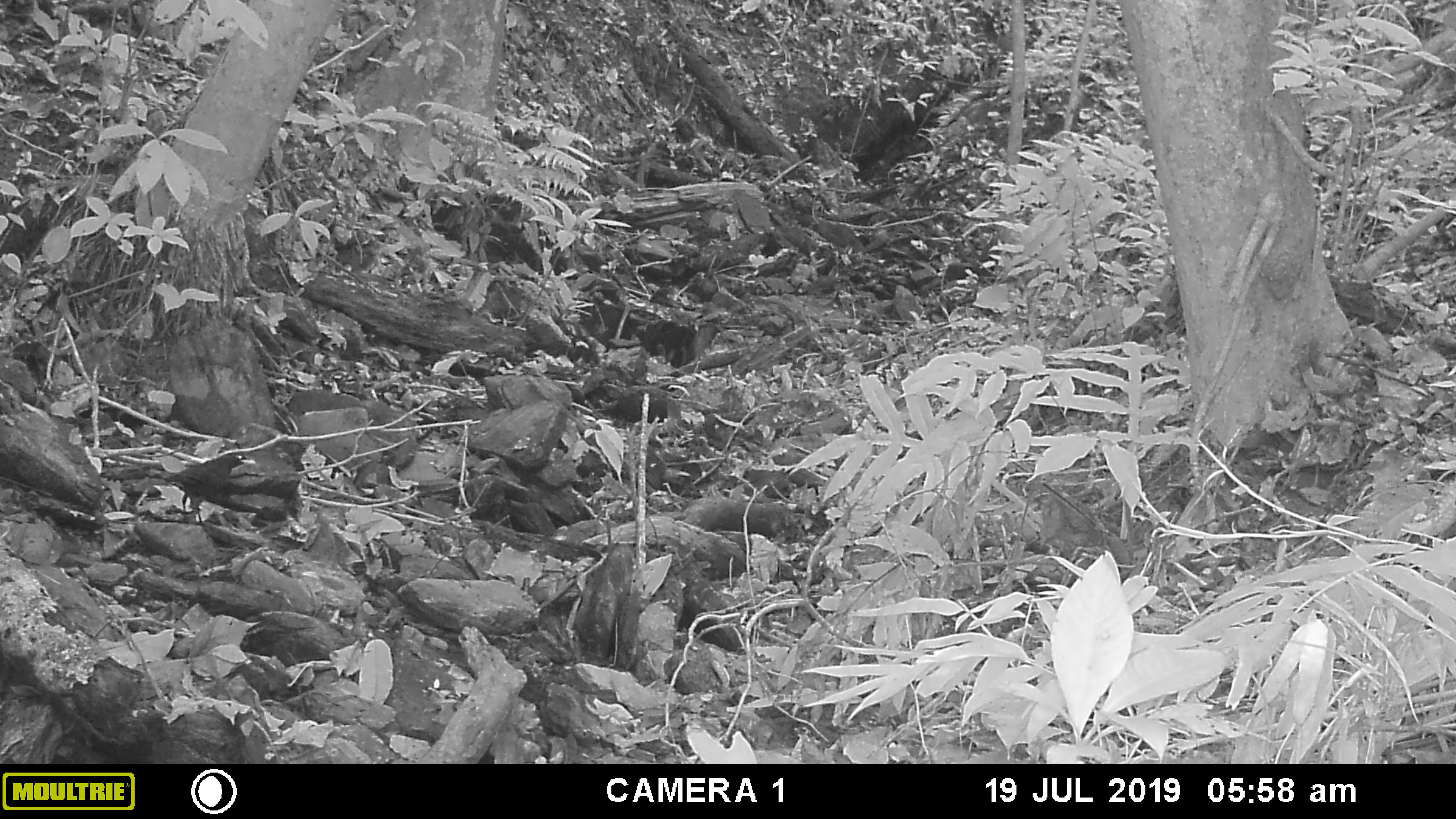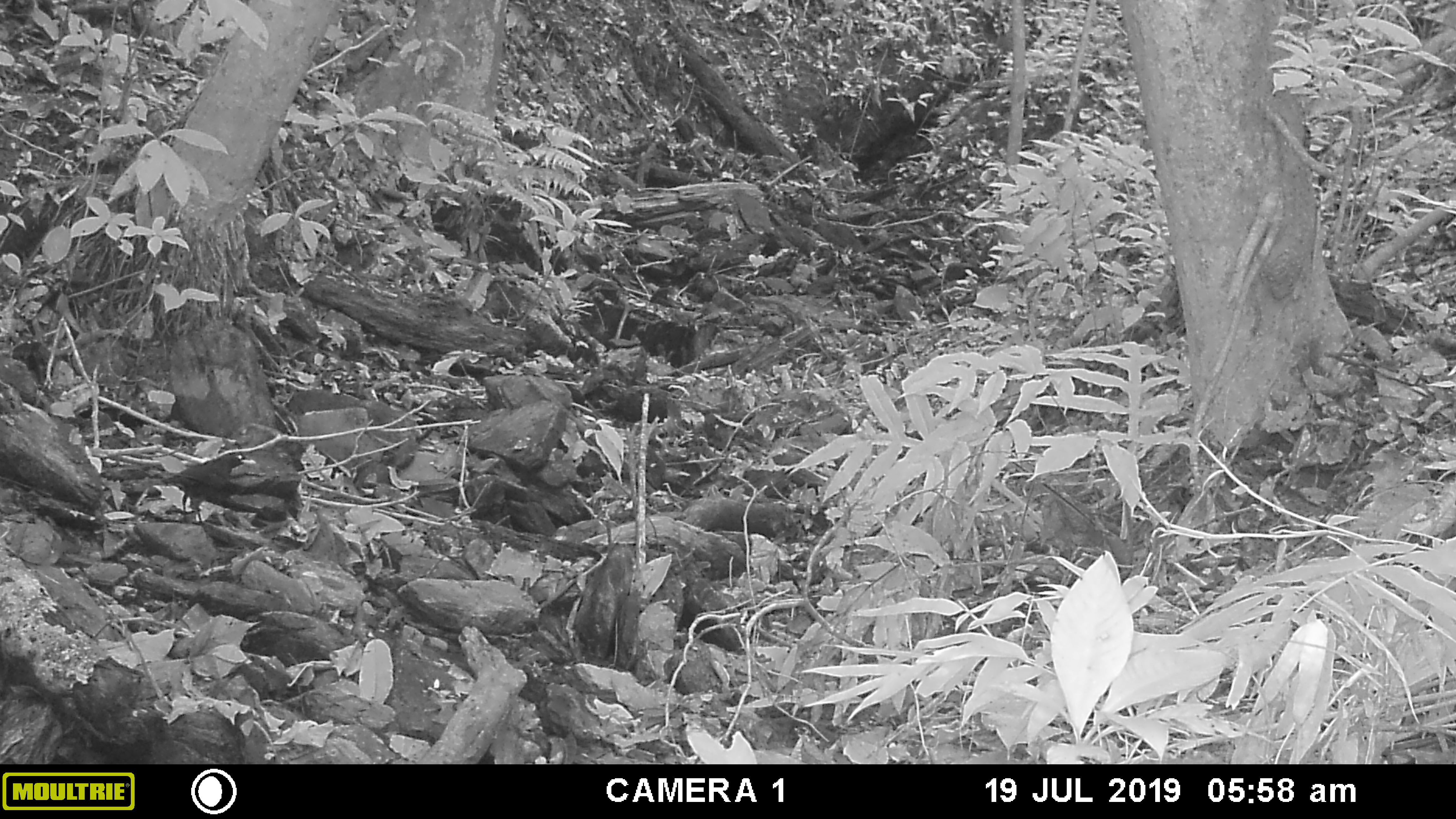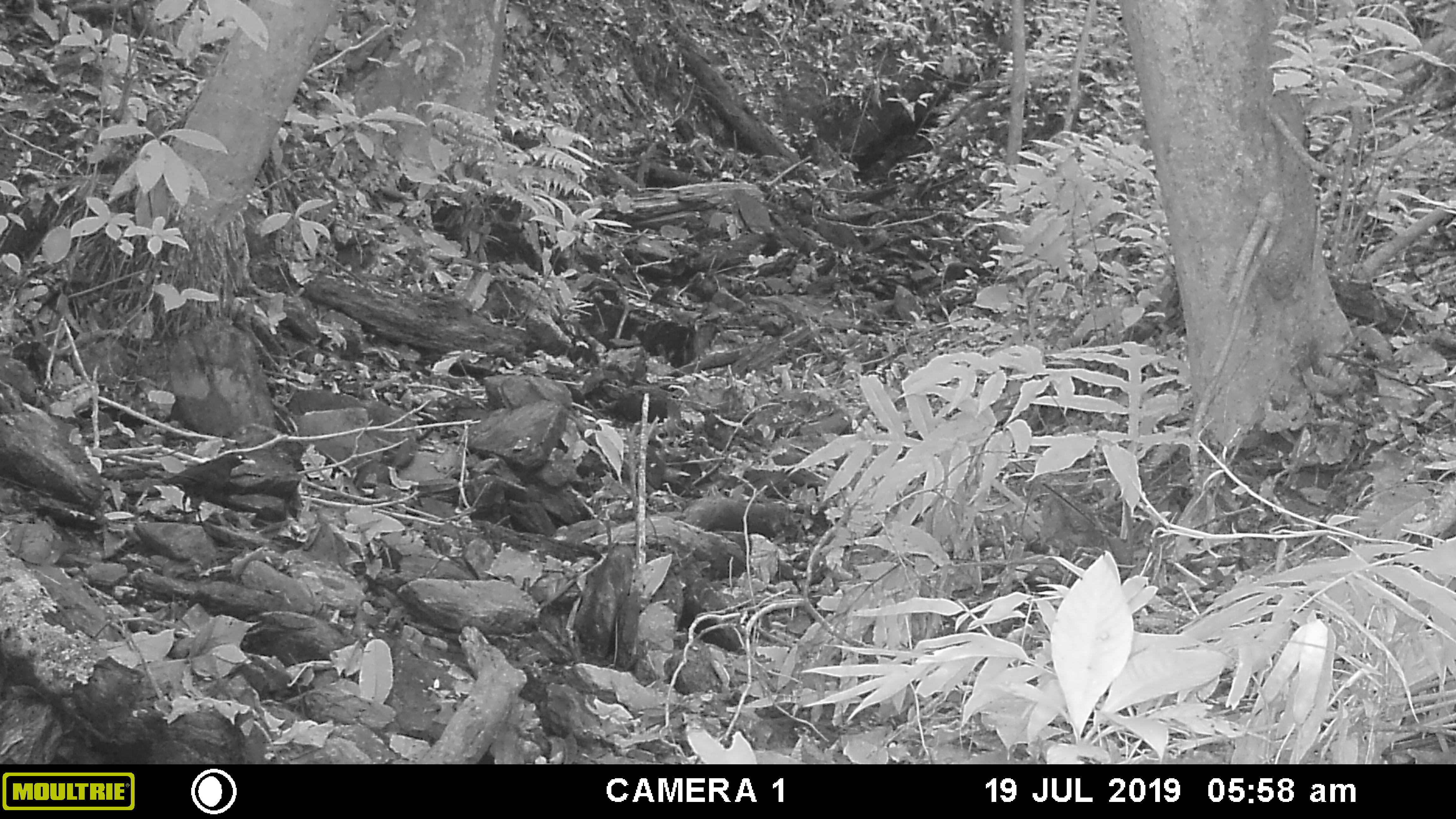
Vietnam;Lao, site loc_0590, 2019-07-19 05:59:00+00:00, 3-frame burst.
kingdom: Animalia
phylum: Chordata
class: Aves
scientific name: Aves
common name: bird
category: unidentified bird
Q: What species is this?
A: Unidentified bird (bird) (Aves).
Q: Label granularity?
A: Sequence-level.